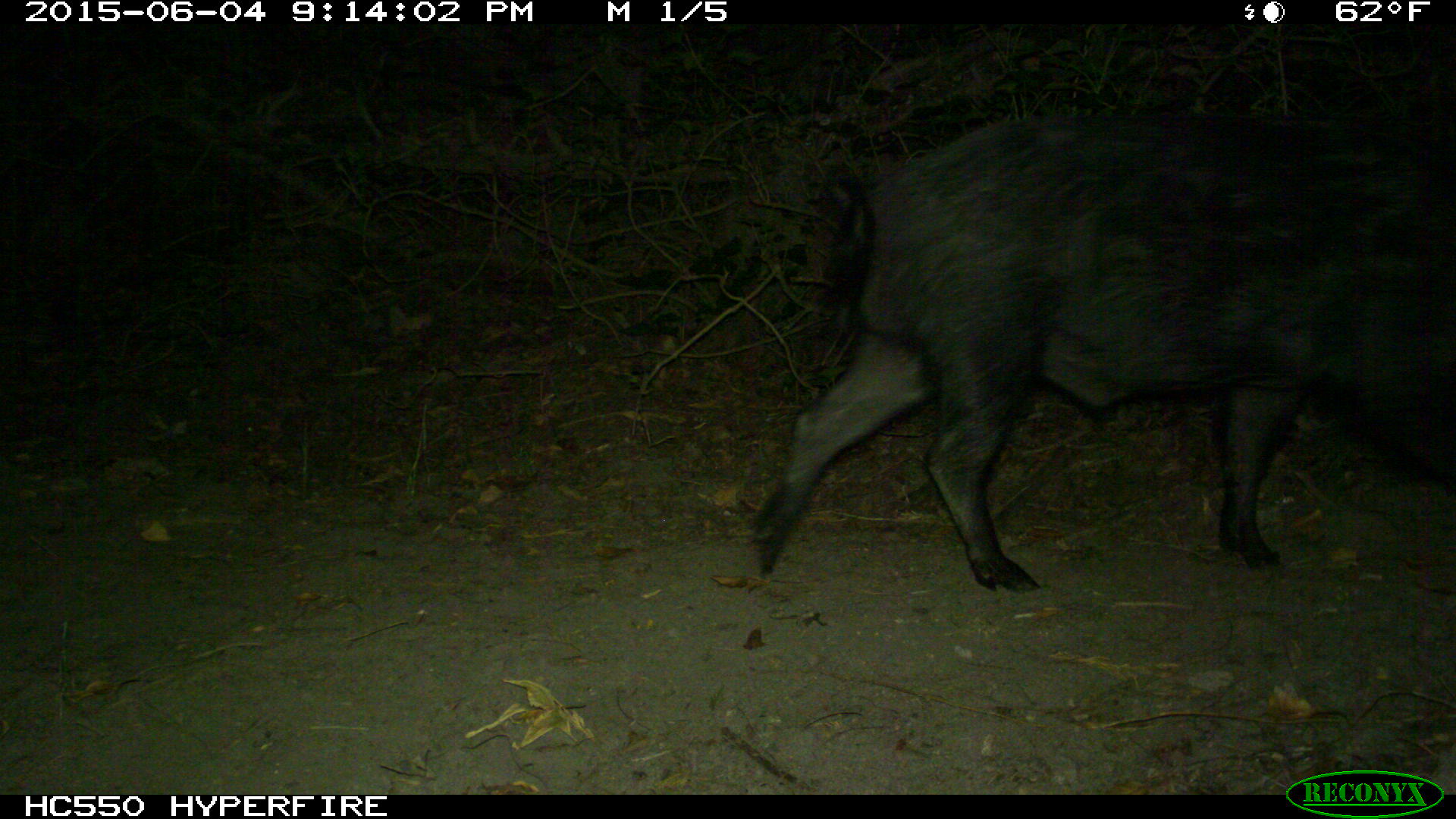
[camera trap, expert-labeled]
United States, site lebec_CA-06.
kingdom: Animalia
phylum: Chordata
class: Mammalia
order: Artiodactyla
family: Suidae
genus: Sus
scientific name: Sus scrofa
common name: wild boar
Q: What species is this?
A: Sus scrofa (wild boar).